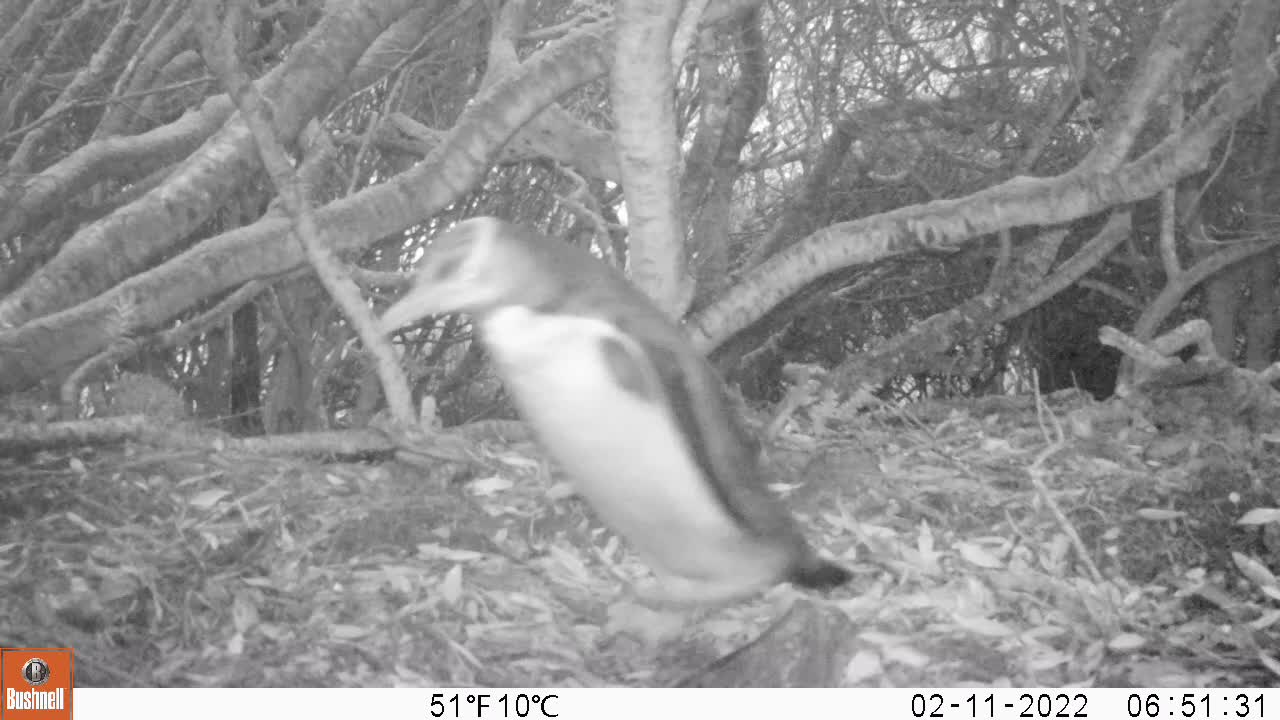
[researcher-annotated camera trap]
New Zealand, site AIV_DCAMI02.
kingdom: Animalia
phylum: Chordata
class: Aves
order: Sphenisciformes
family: Spheniscidae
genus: Megadyptes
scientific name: Megadyptes antipodes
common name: yellow-eyed penguin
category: yellow eyed penguin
Yellow eyed penguin (yellow-eyed penguin) (Megadyptes antipodes).